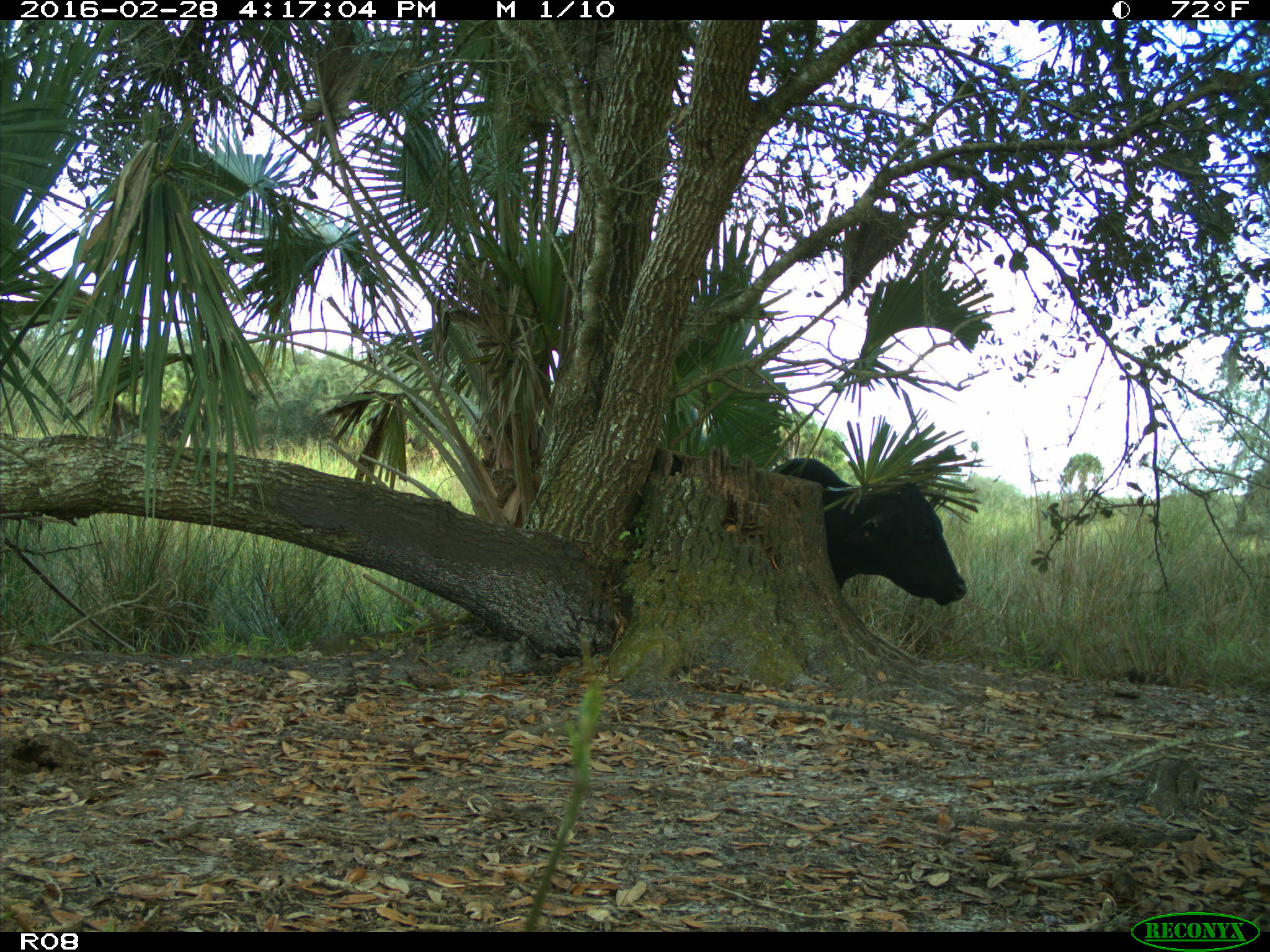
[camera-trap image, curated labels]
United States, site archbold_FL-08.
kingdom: Animalia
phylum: Chordata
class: Mammalia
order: Artiodactyla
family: Bovidae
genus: Bos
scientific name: Bos taurus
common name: domestic cow